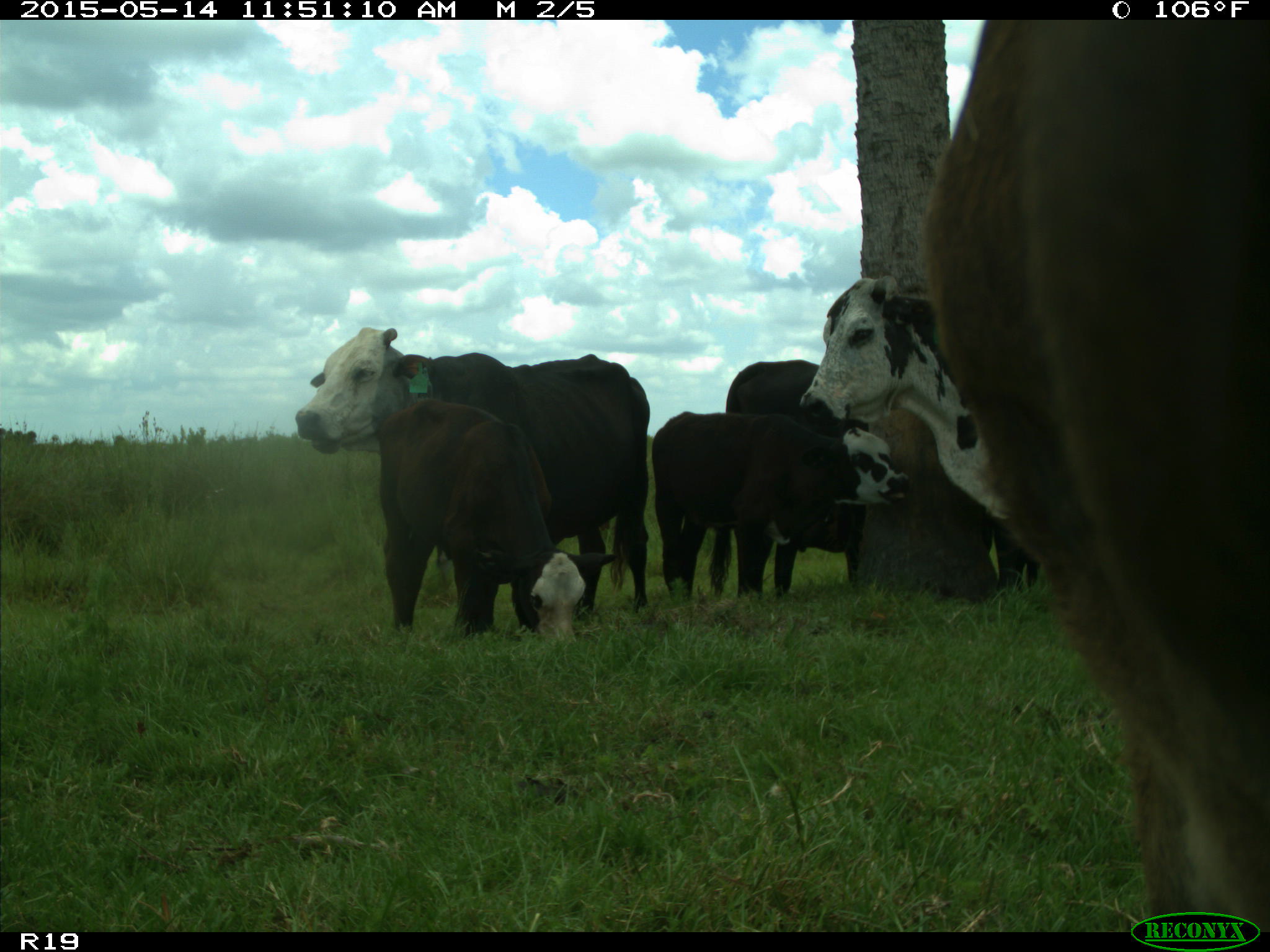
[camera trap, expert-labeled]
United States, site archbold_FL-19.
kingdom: Animalia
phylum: Chordata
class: Mammalia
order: Artiodactyla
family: Bovidae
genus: Bos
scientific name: Bos taurus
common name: domestic cow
Bos taurus (domestic cow).